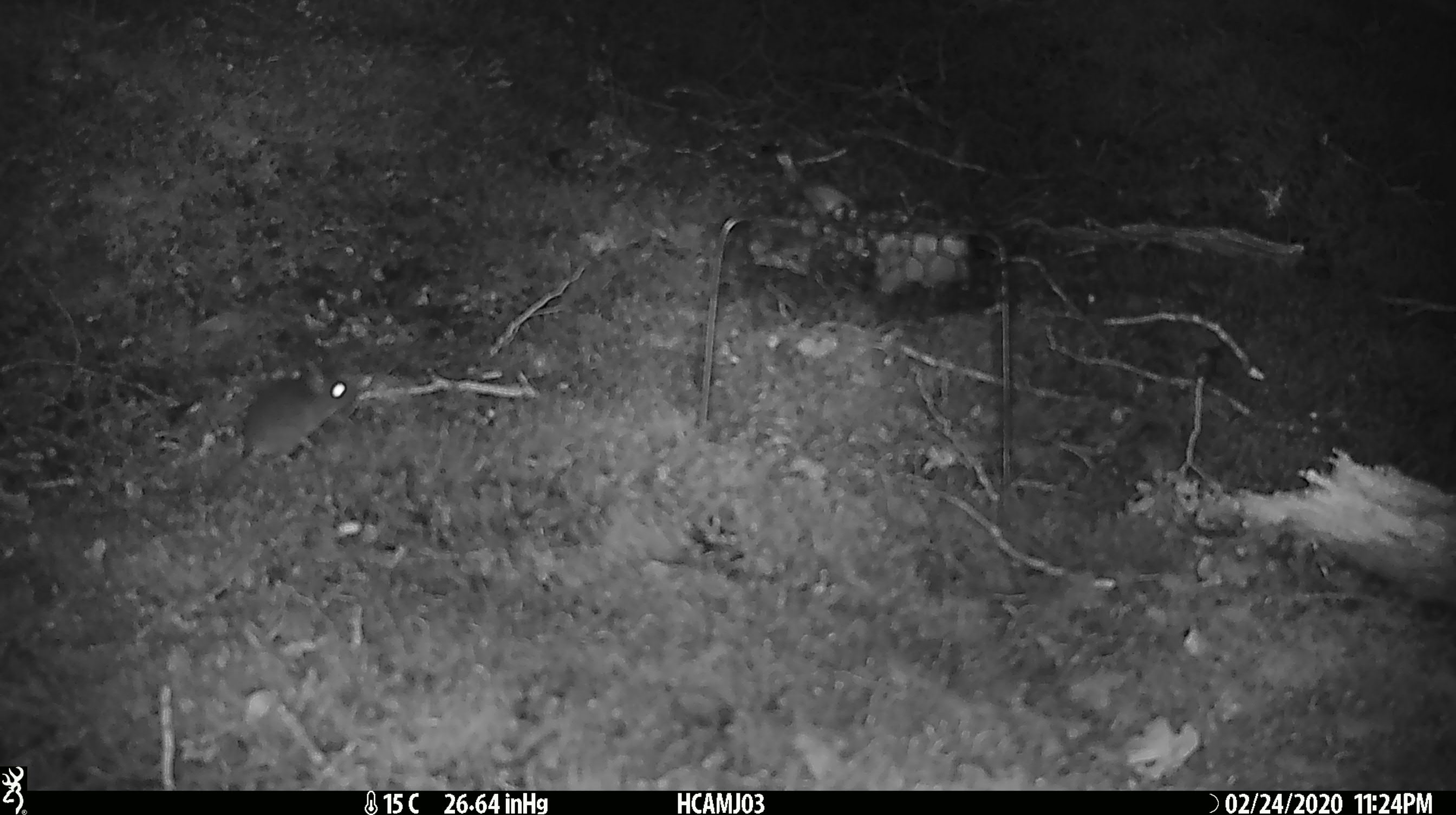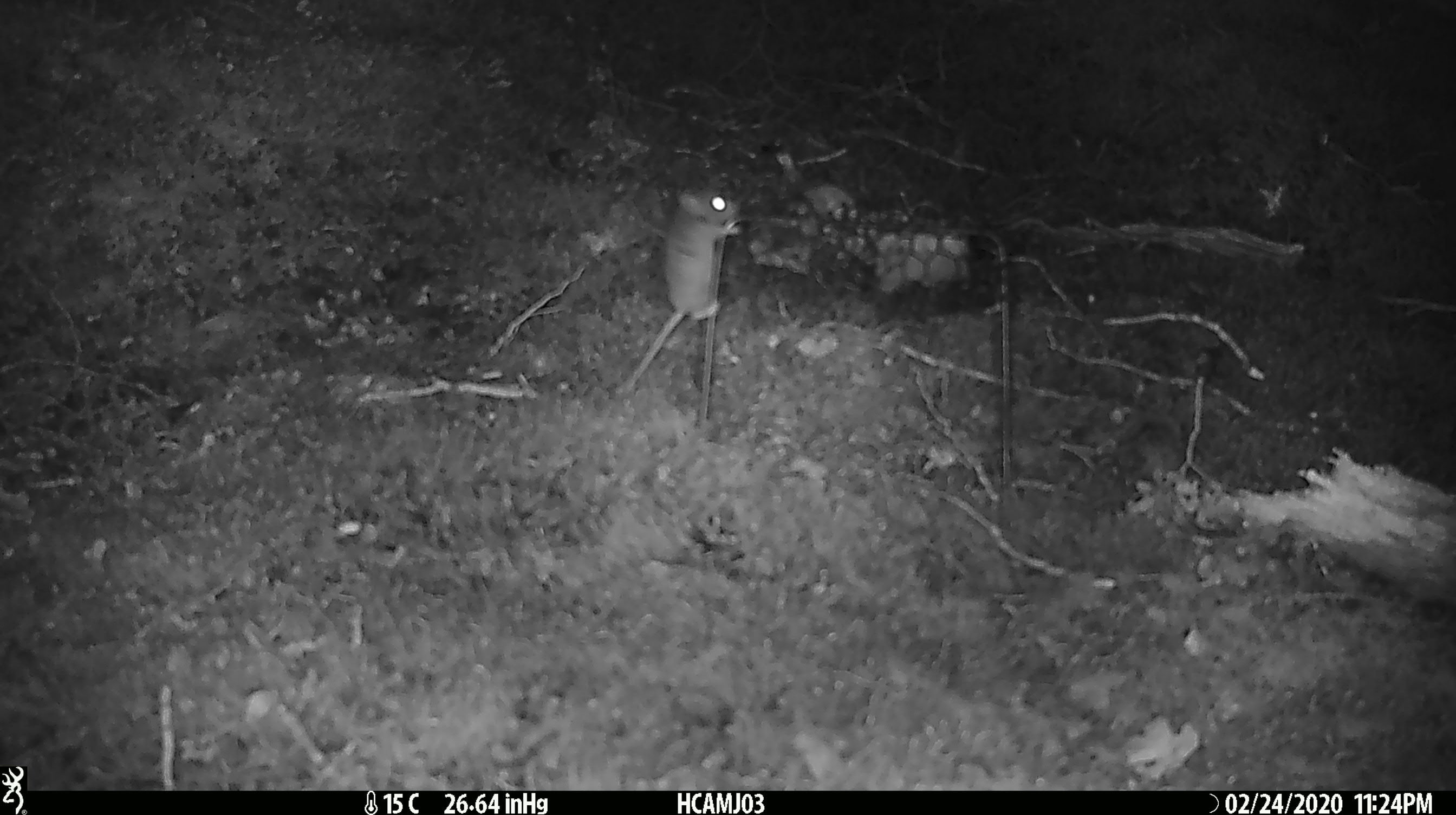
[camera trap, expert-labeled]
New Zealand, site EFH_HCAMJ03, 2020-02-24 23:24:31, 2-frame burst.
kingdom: Animalia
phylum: Chordata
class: Mammalia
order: Rodentia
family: Muridae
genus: Mus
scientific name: Mus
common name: mouse